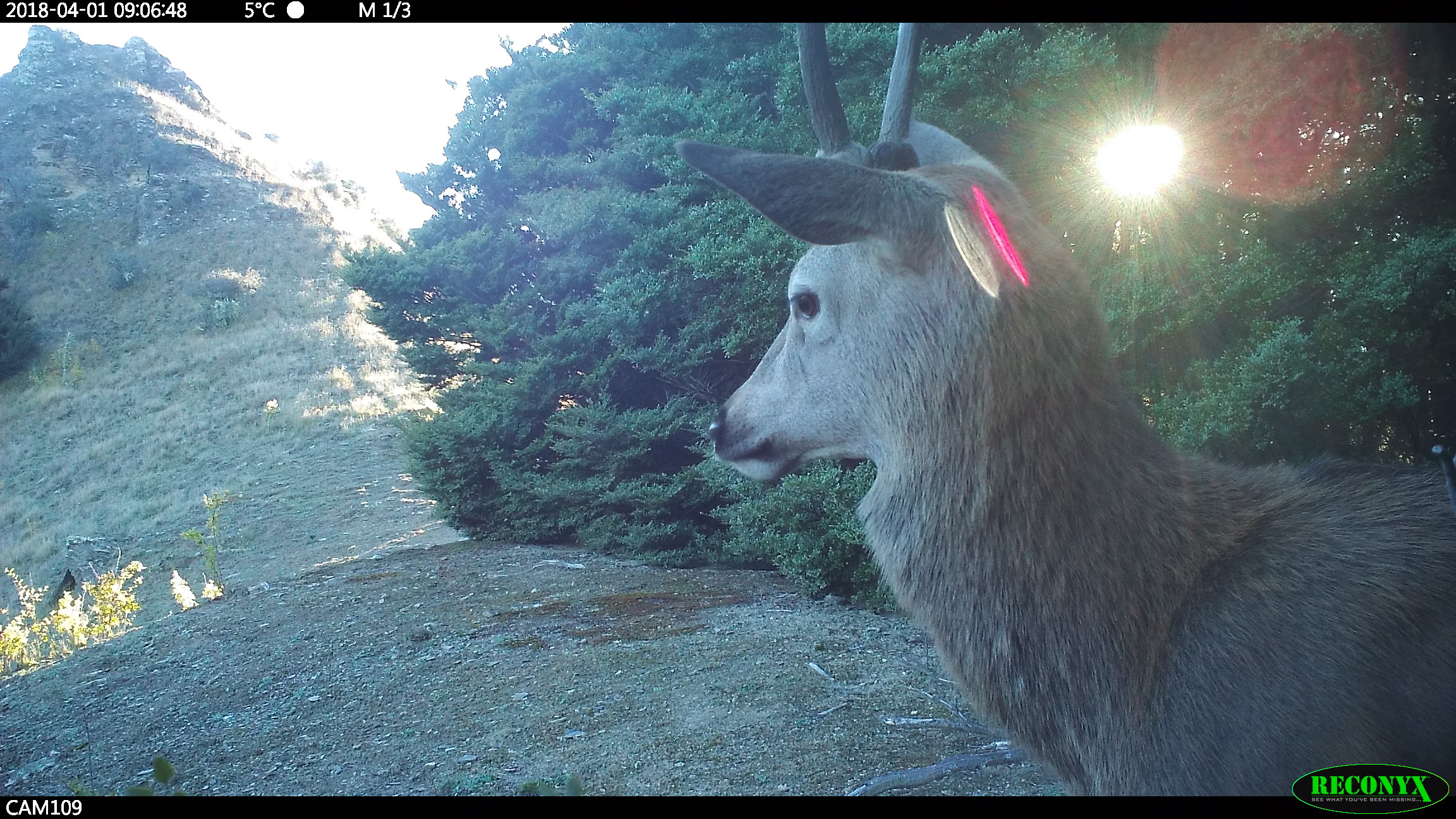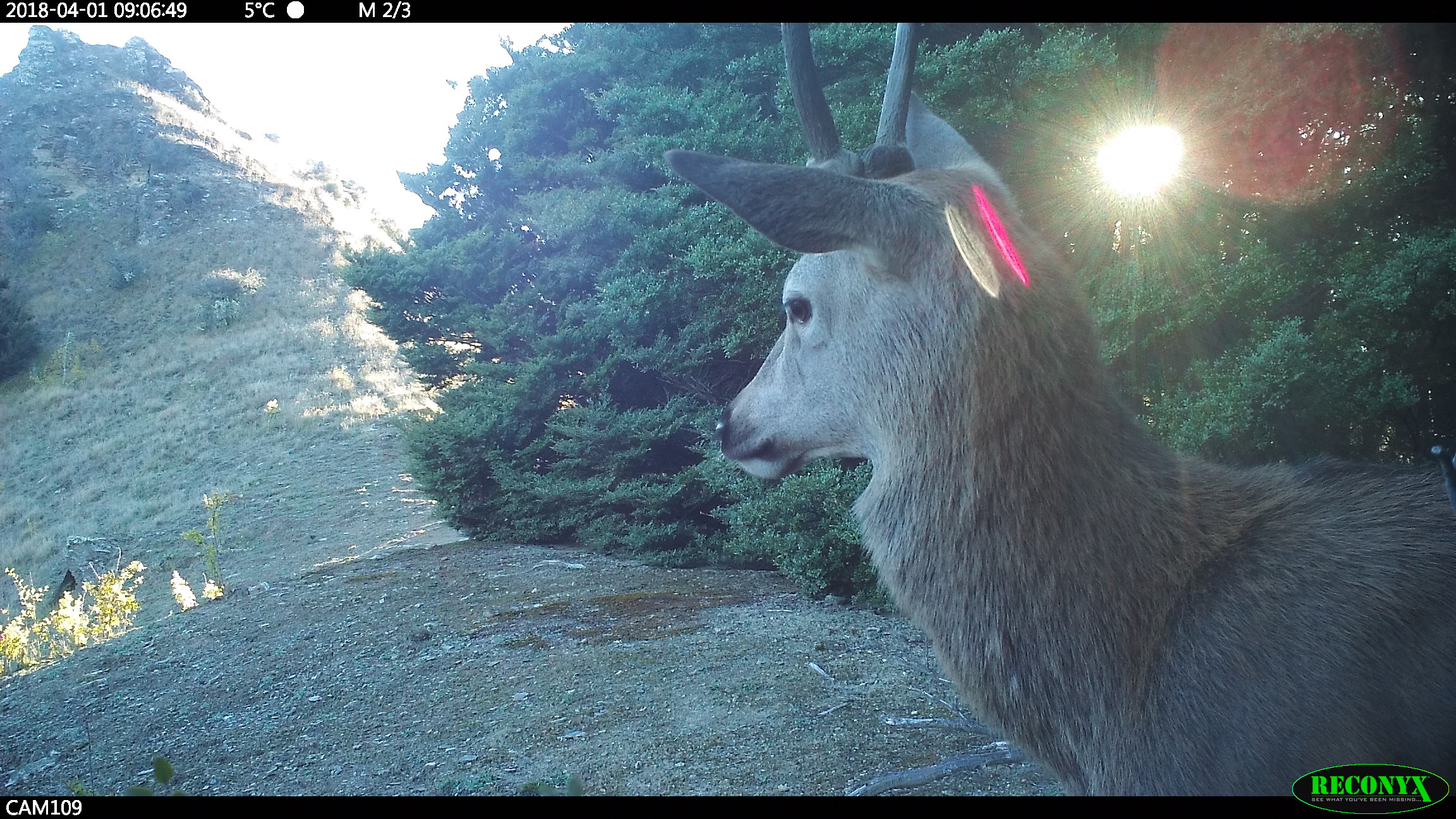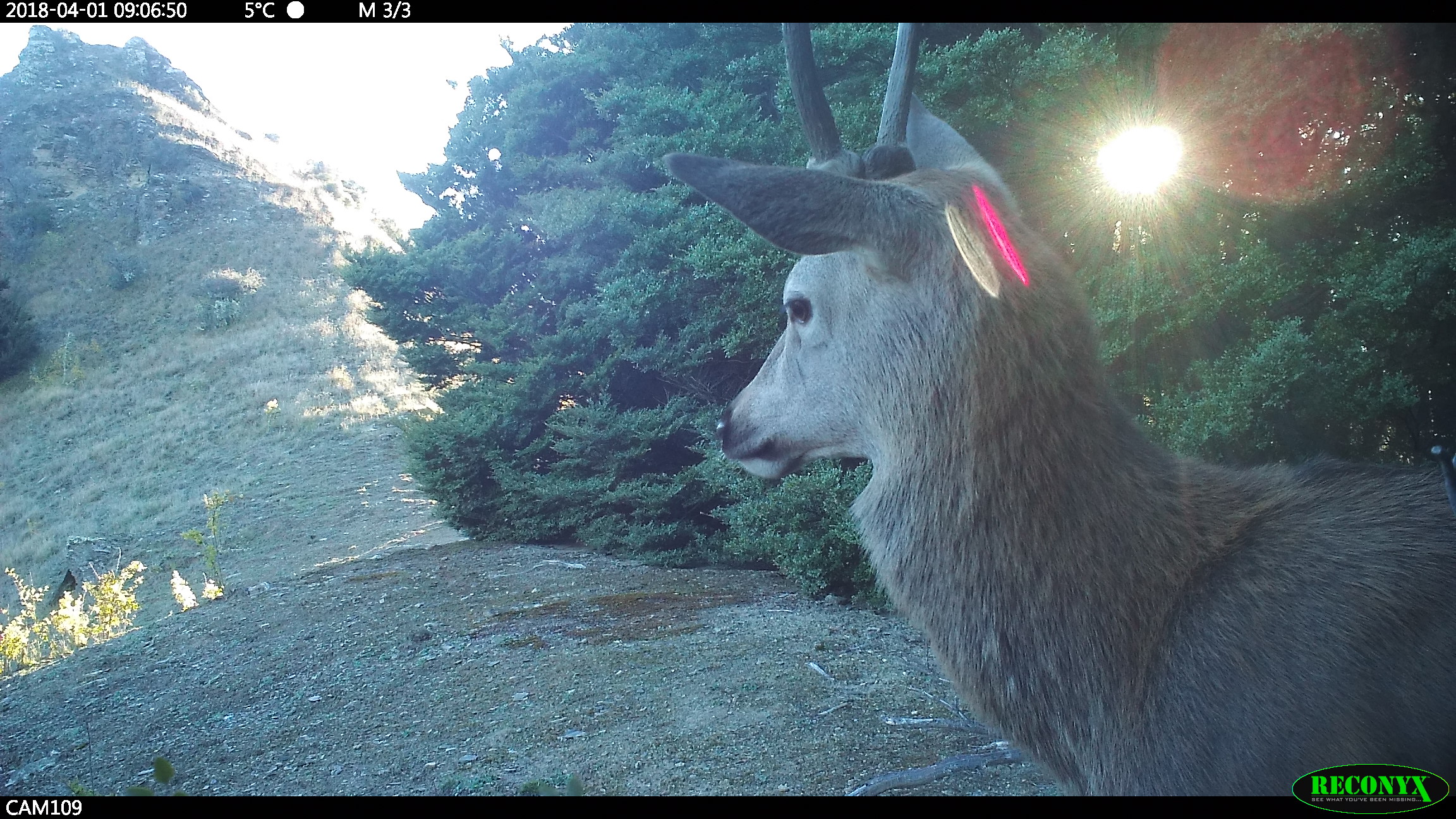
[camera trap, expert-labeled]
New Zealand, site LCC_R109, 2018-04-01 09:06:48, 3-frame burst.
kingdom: Animalia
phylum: Chordata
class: Mammalia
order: Artiodactyla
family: Cervidae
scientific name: Cervidae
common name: deer